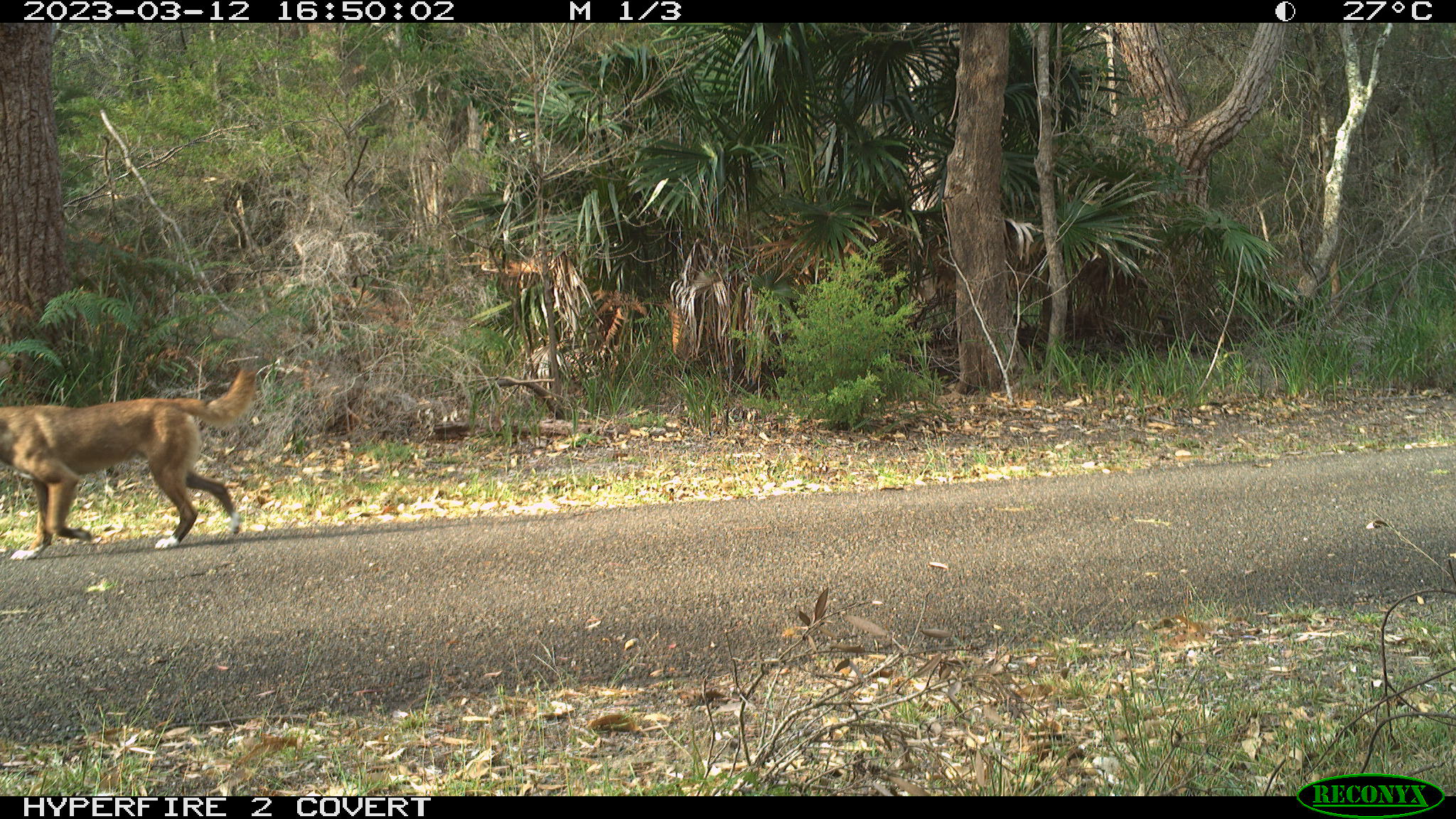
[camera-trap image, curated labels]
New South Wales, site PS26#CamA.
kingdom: Animalia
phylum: Chordata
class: Mammalia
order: Carnivora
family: Canidae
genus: Canis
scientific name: Canis familiaris dingo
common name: dingo